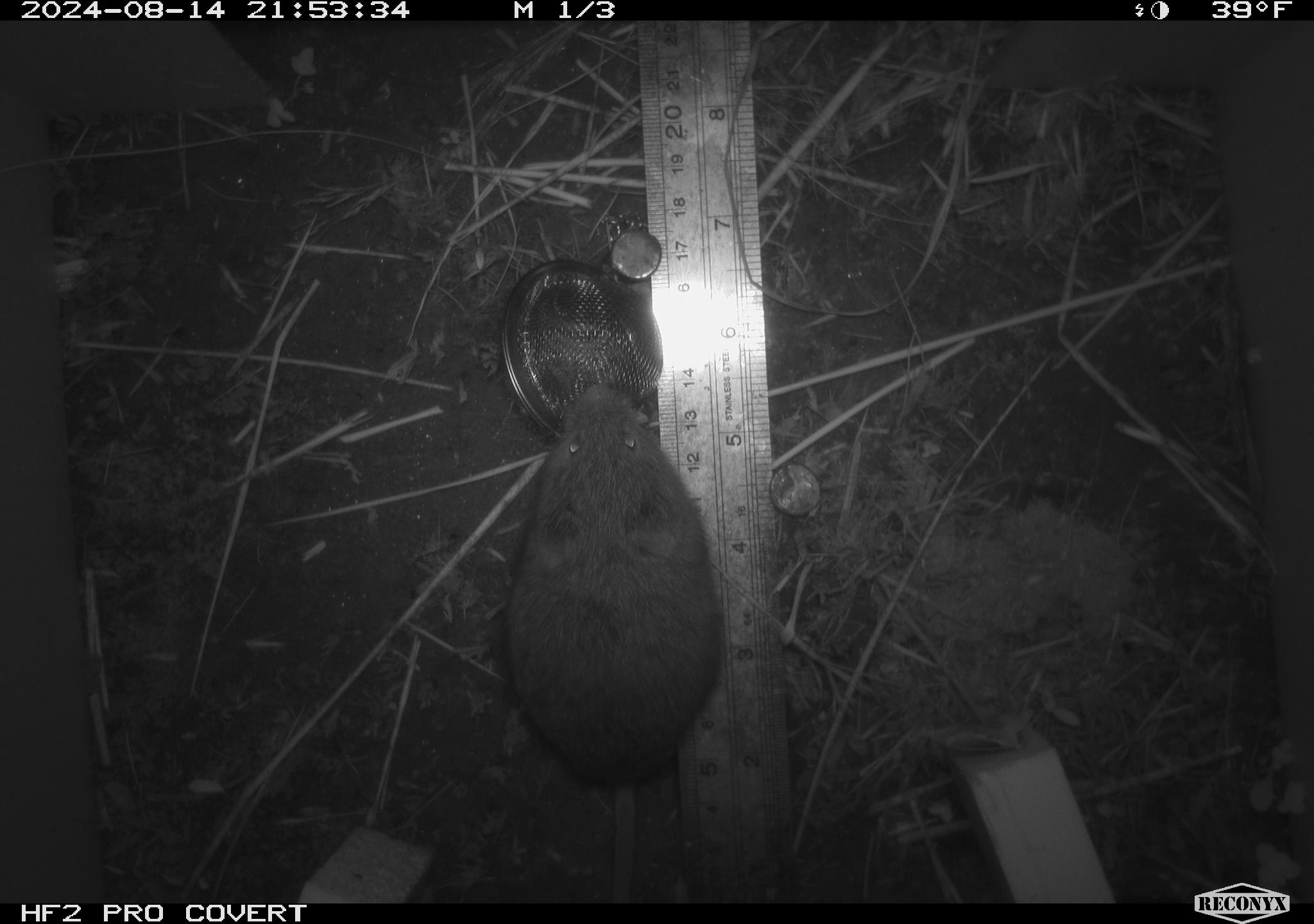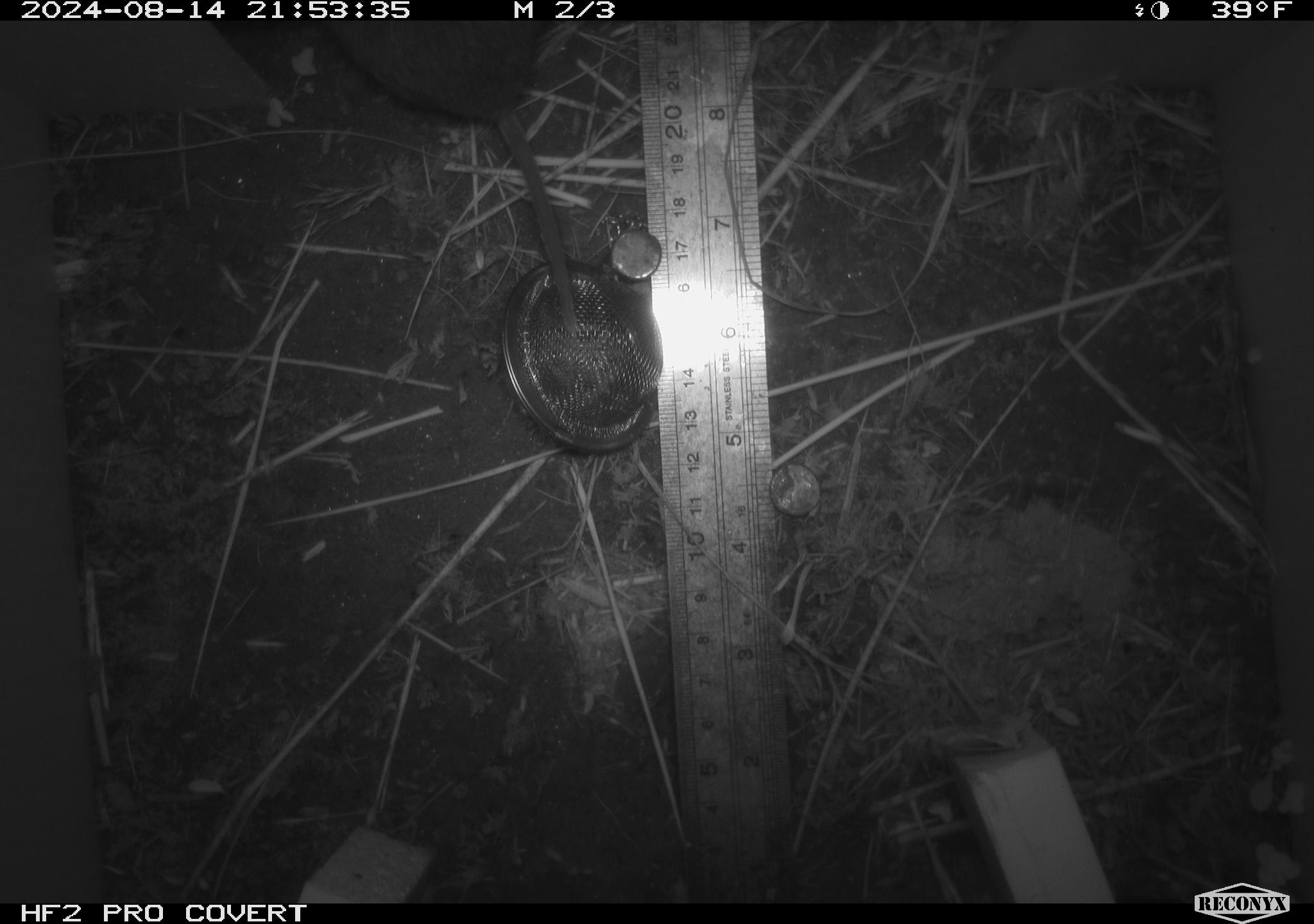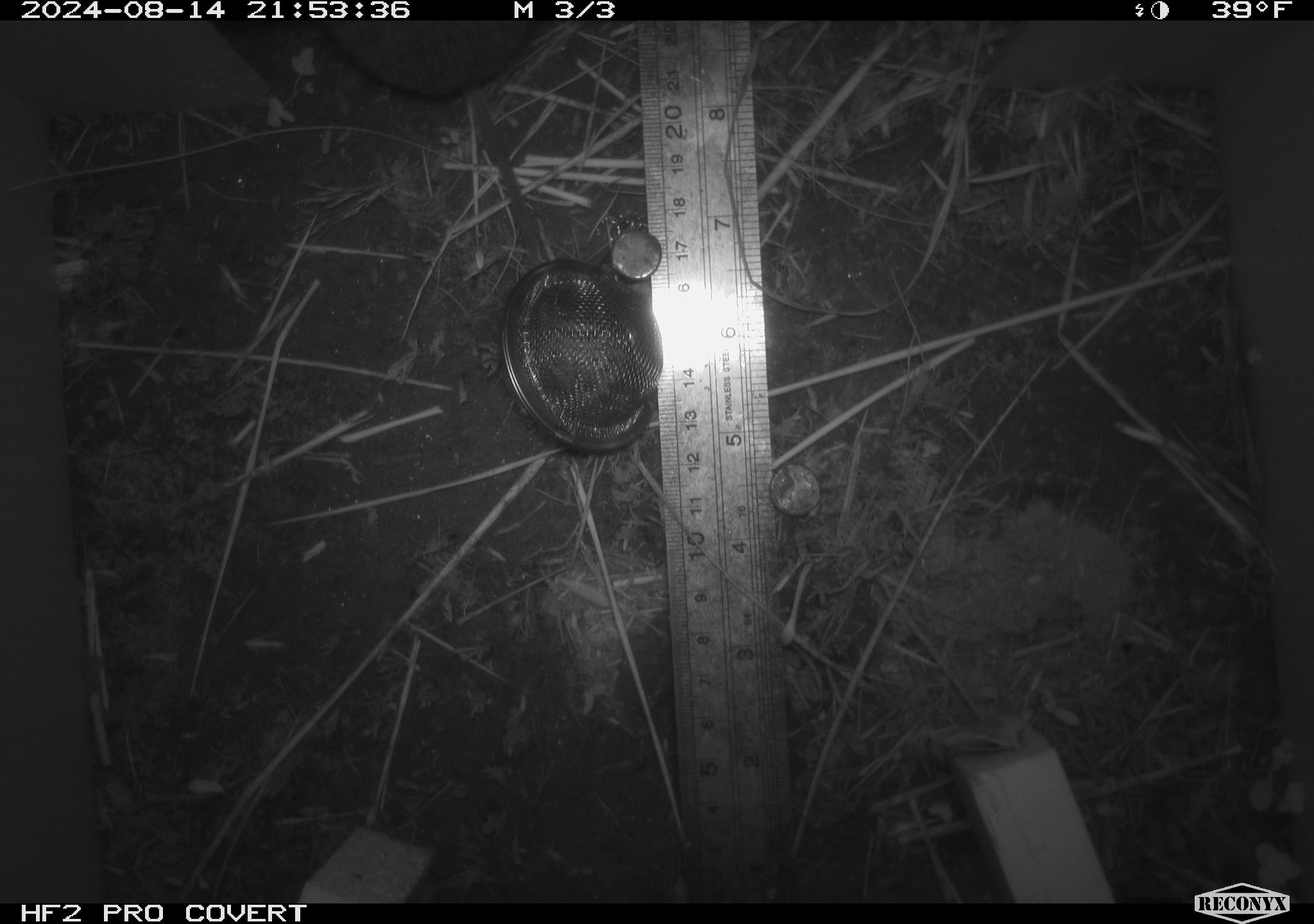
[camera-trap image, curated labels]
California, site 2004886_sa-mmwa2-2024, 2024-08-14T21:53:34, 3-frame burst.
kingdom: Animalia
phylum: Chordata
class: Mammalia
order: Rodentia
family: Cricetidae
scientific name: Arvicolinae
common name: voles, lemmings, and muskrats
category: arvicolinae subfamily